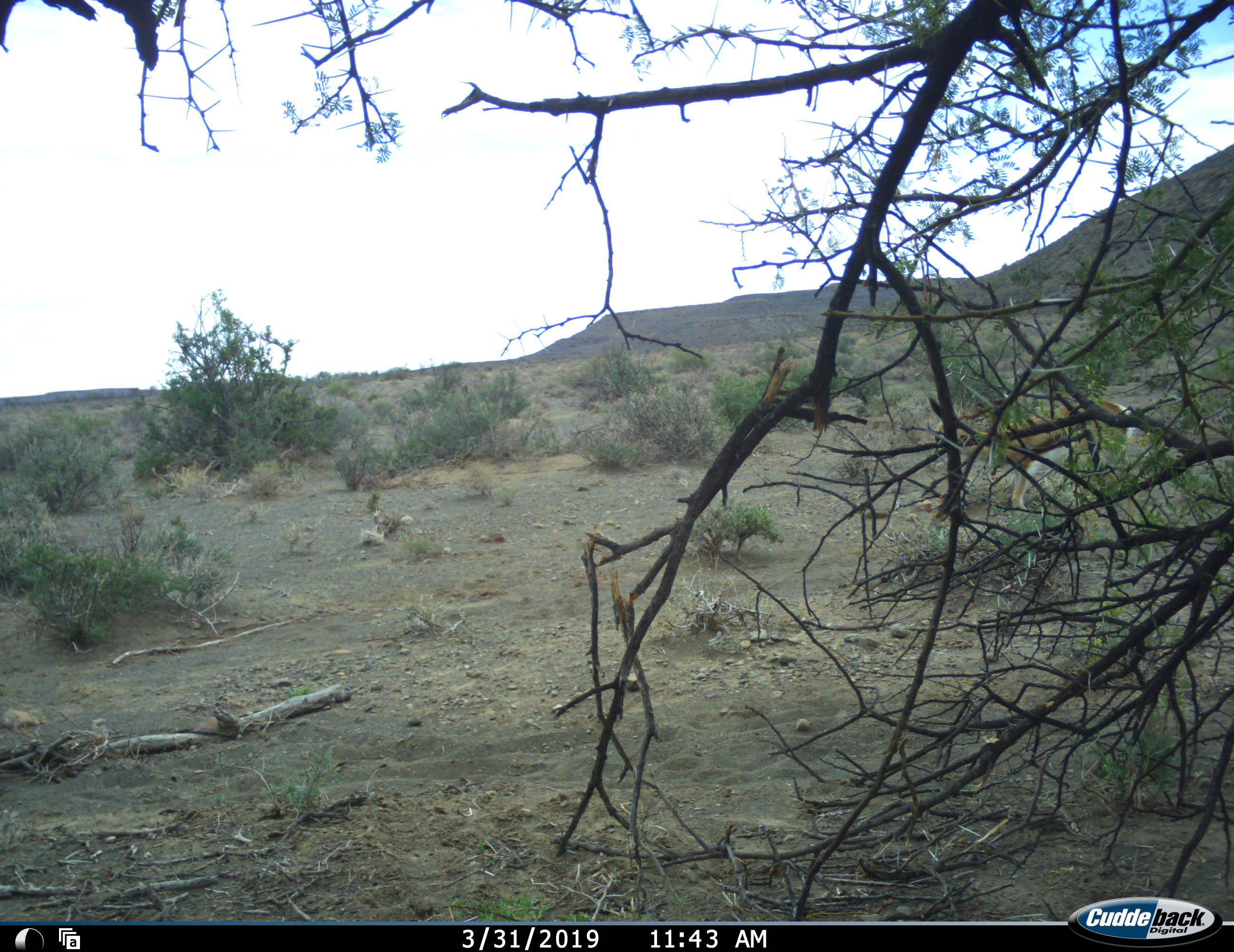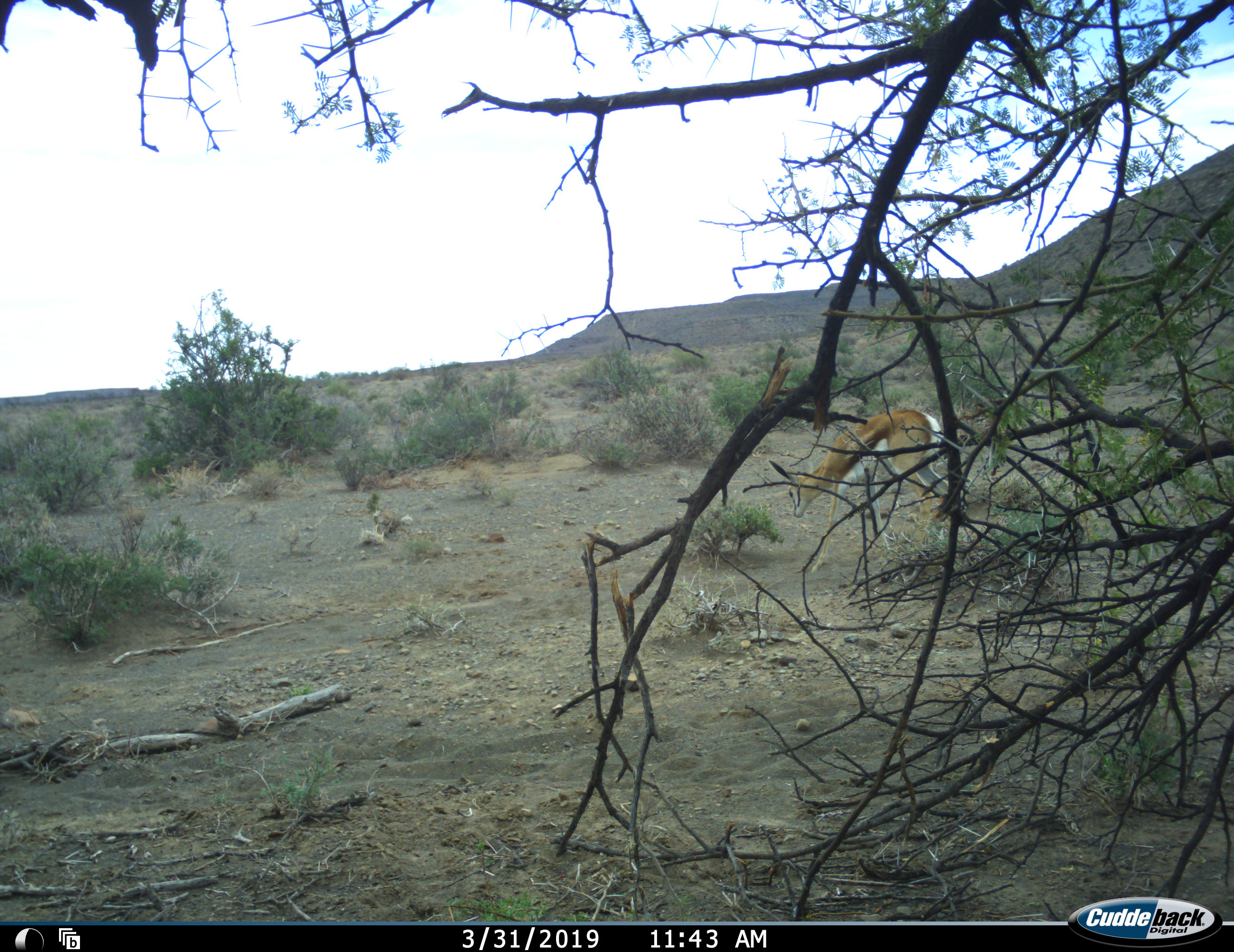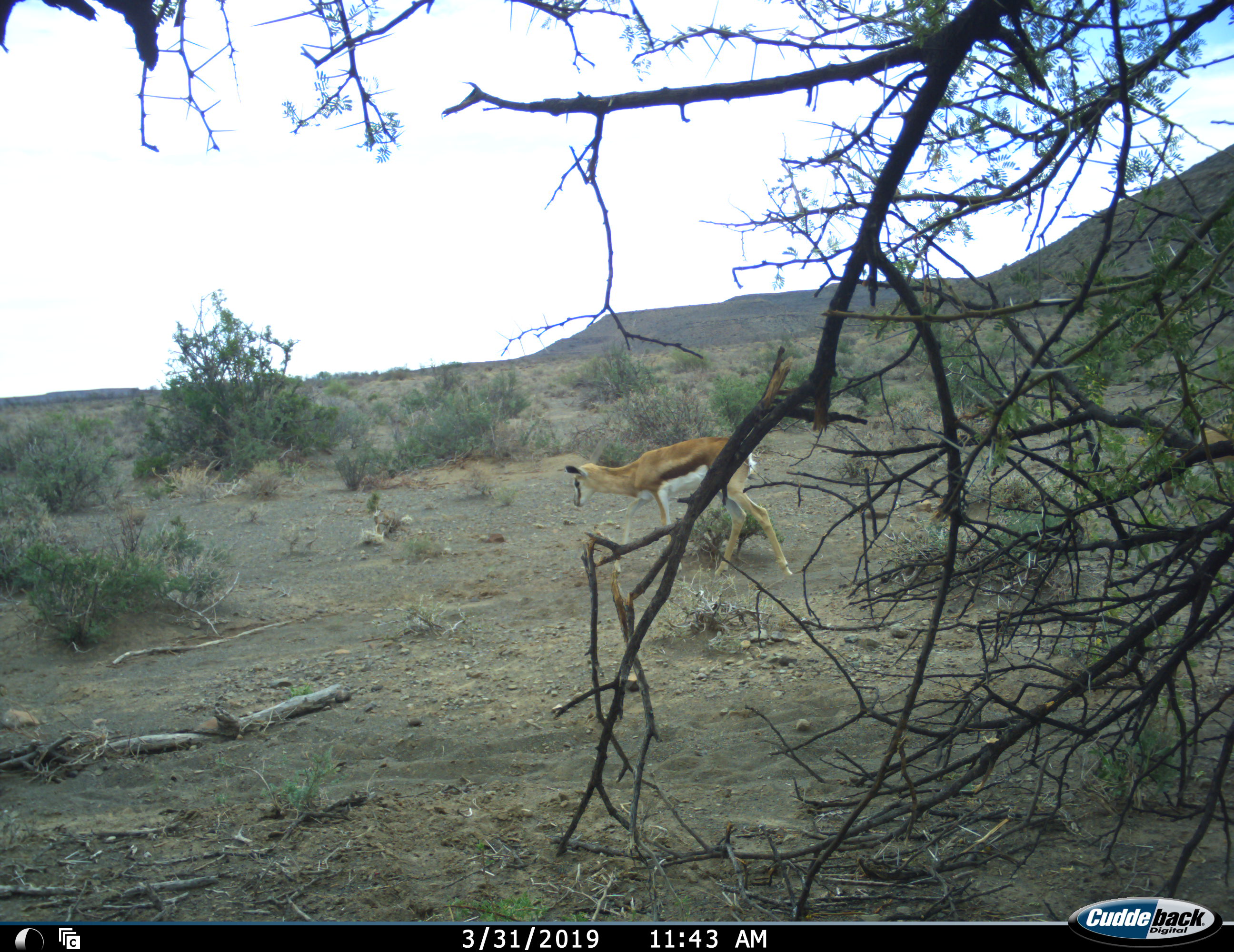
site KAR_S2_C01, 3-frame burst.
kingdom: Animalia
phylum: Chordata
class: Mammalia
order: Artiodactyla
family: Bovidae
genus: Antidorcas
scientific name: Antidorcas marsupialis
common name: springbok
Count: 2.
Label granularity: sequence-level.